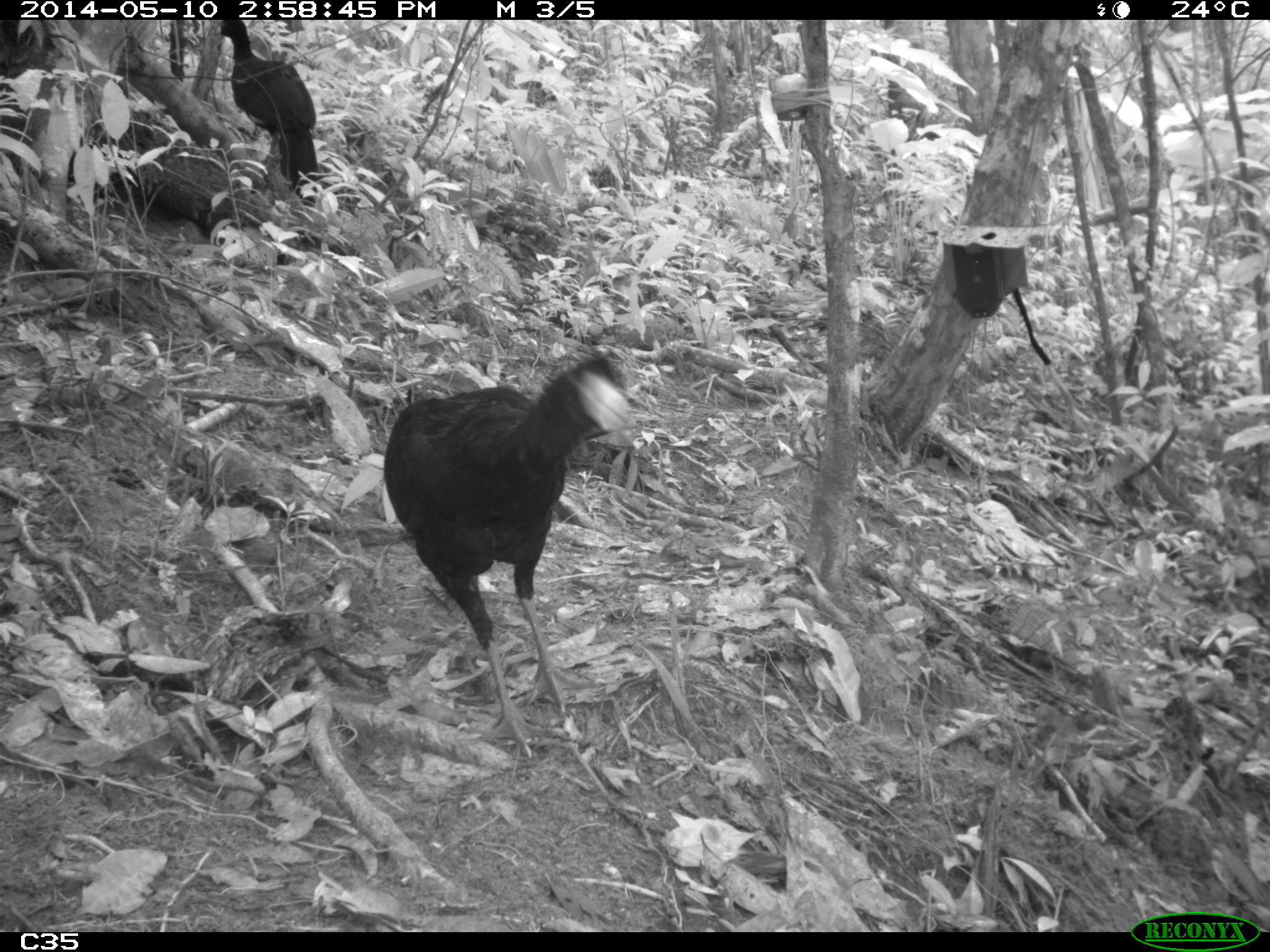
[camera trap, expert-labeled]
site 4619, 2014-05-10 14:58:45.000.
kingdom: Animalia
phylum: Chordata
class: Aves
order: Galliformes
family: Cracidae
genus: Crax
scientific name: Crax alector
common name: black curassow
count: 2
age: adult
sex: female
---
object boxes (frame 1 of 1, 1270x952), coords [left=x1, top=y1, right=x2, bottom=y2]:
crax alector: [left=381, top=352, right=637, bottom=759]; [left=212, top=20, right=319, bottom=207]